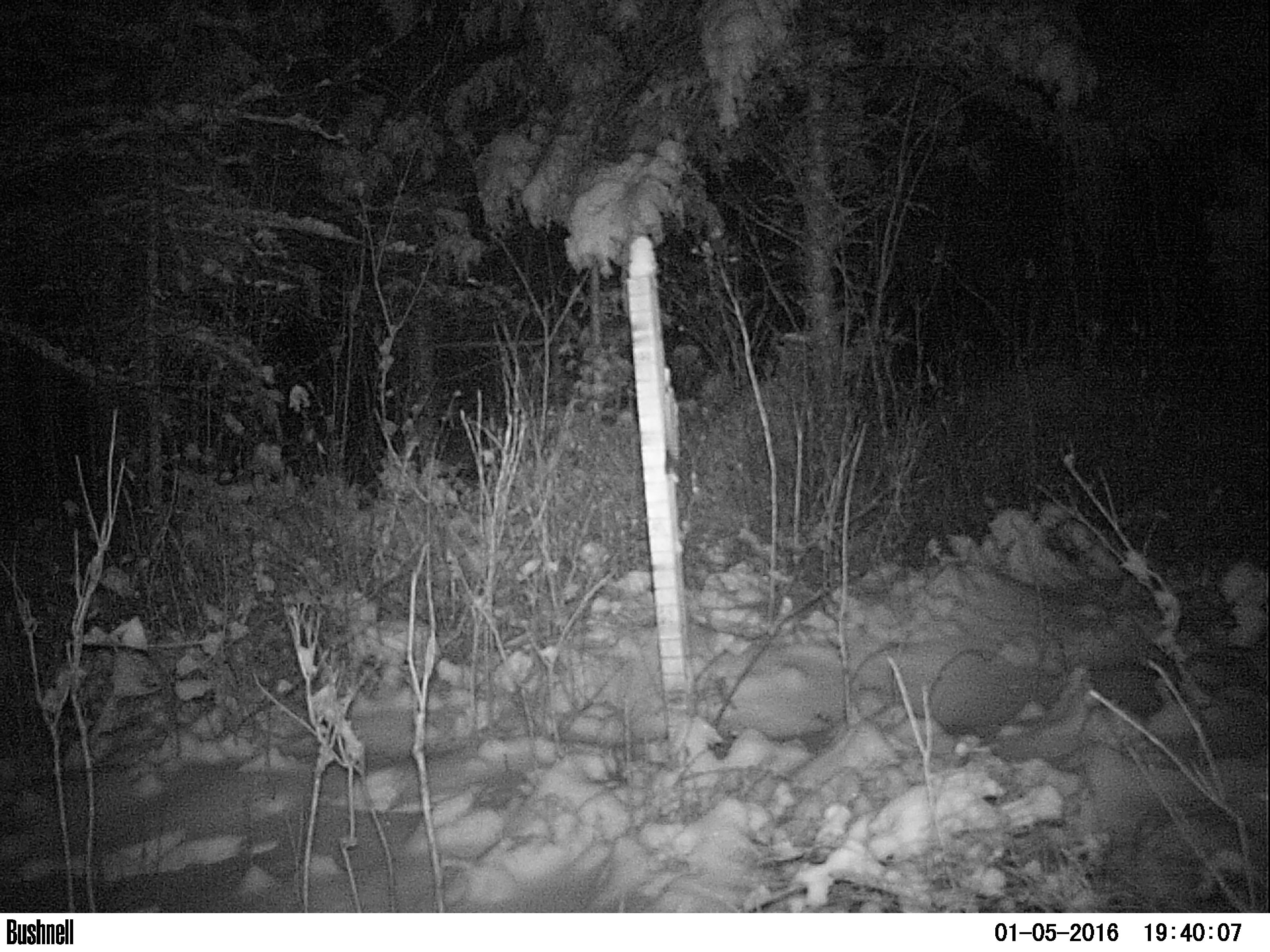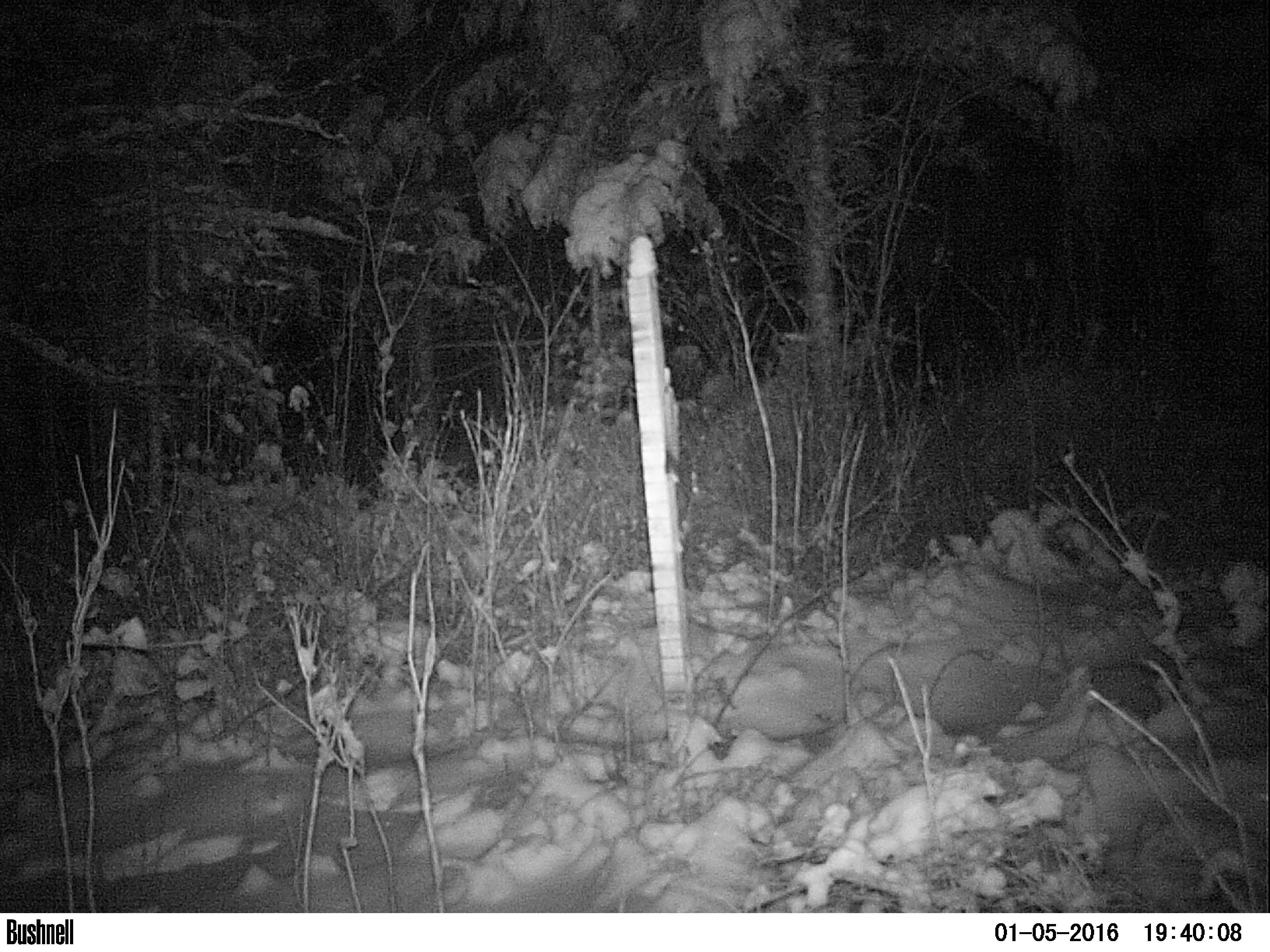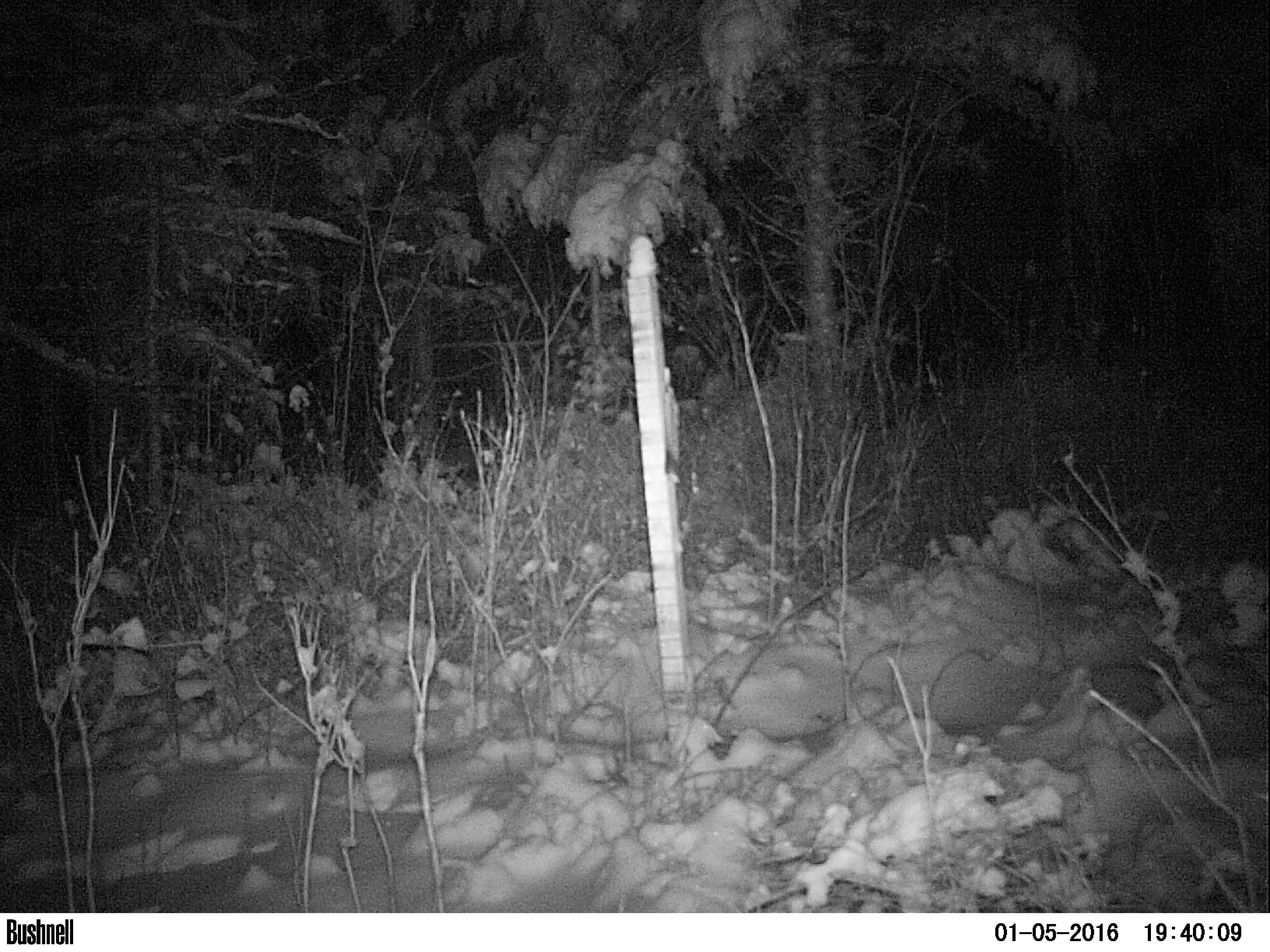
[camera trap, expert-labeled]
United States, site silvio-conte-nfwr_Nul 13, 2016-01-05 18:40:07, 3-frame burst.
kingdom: Animalia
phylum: Chordata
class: Mammalia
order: Lagomorpha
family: Leporidae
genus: Lepus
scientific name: Lepus americanus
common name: snowshoe hare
Snowshoe hare (Lepus americanus).